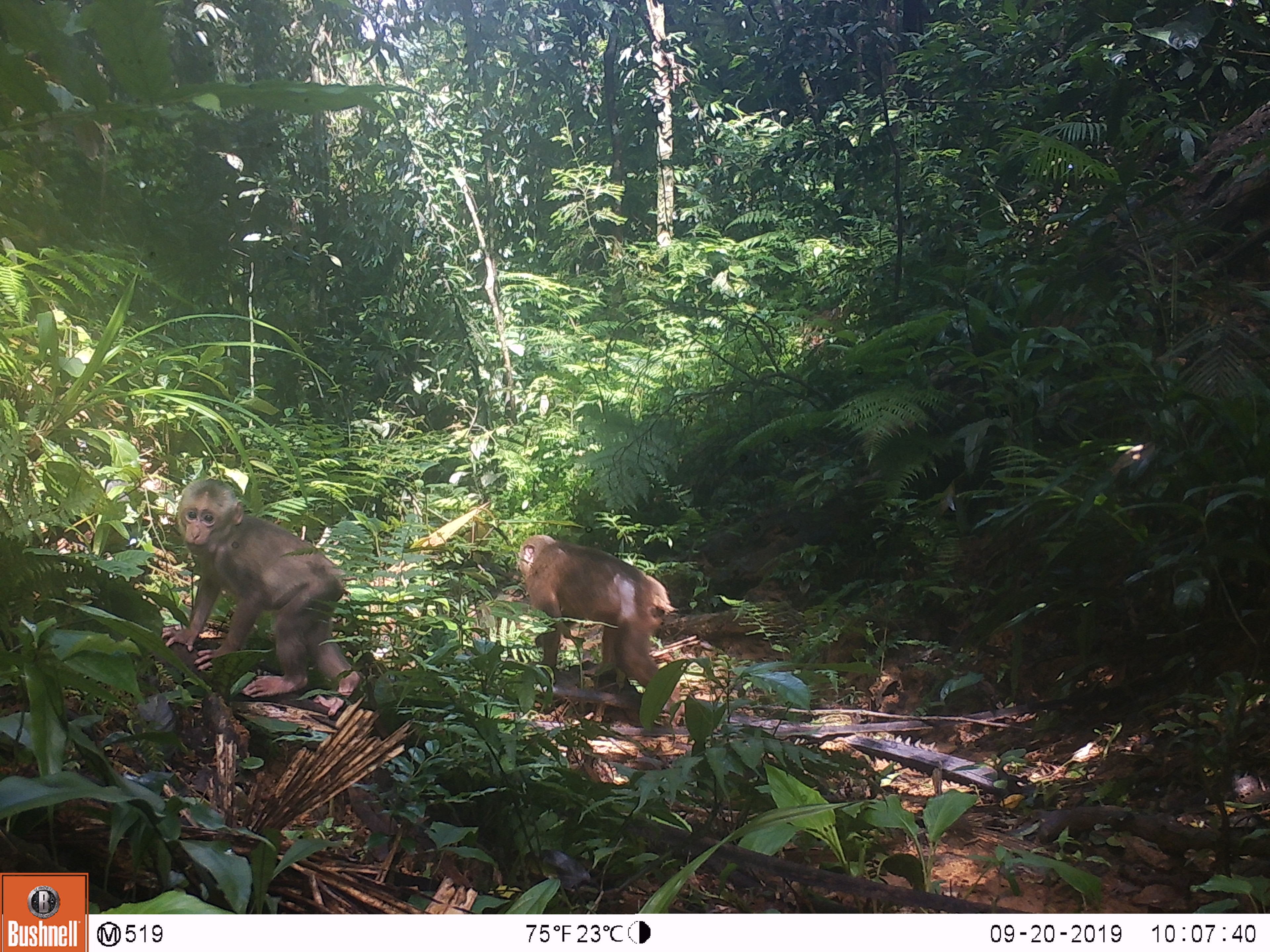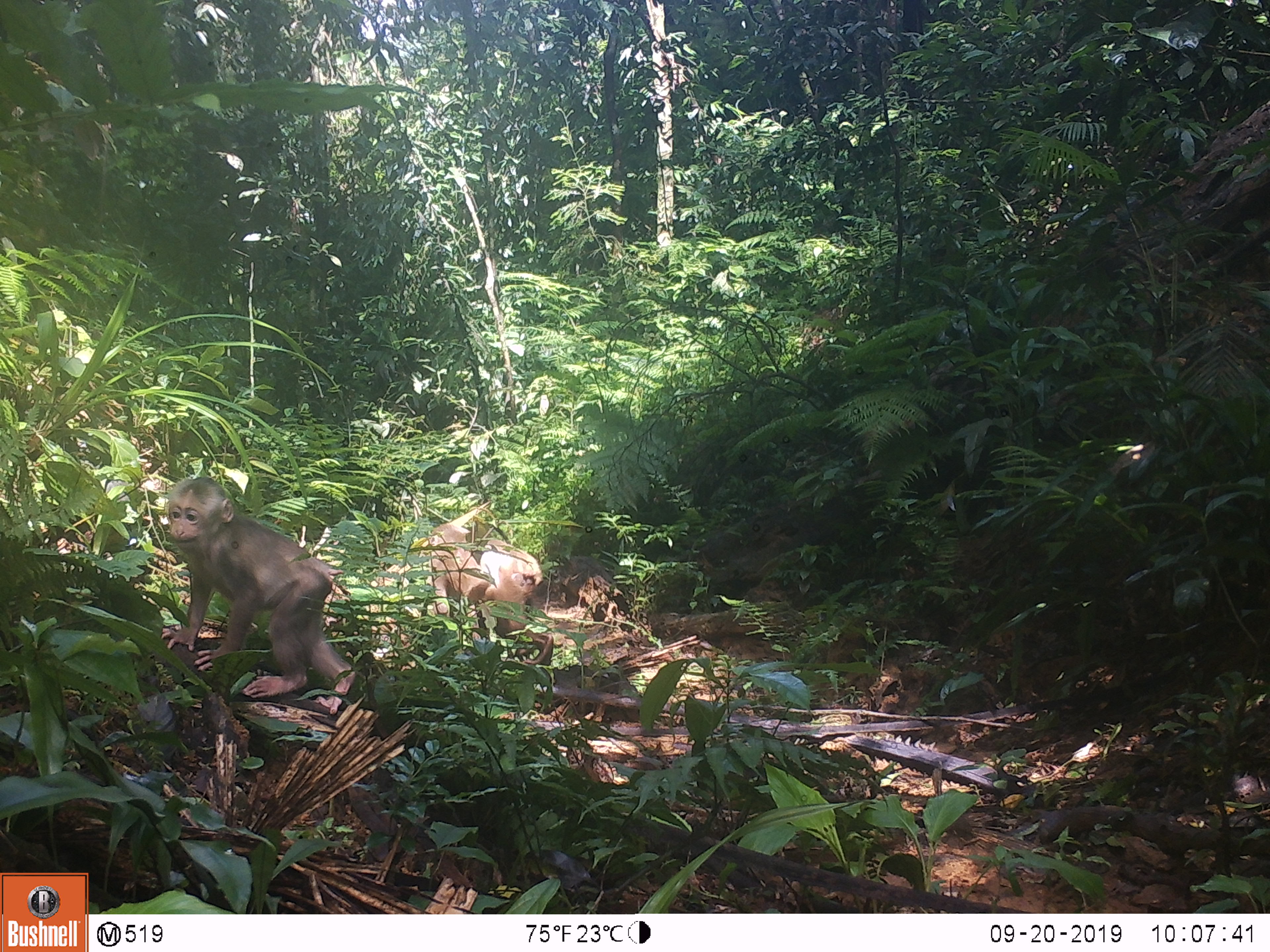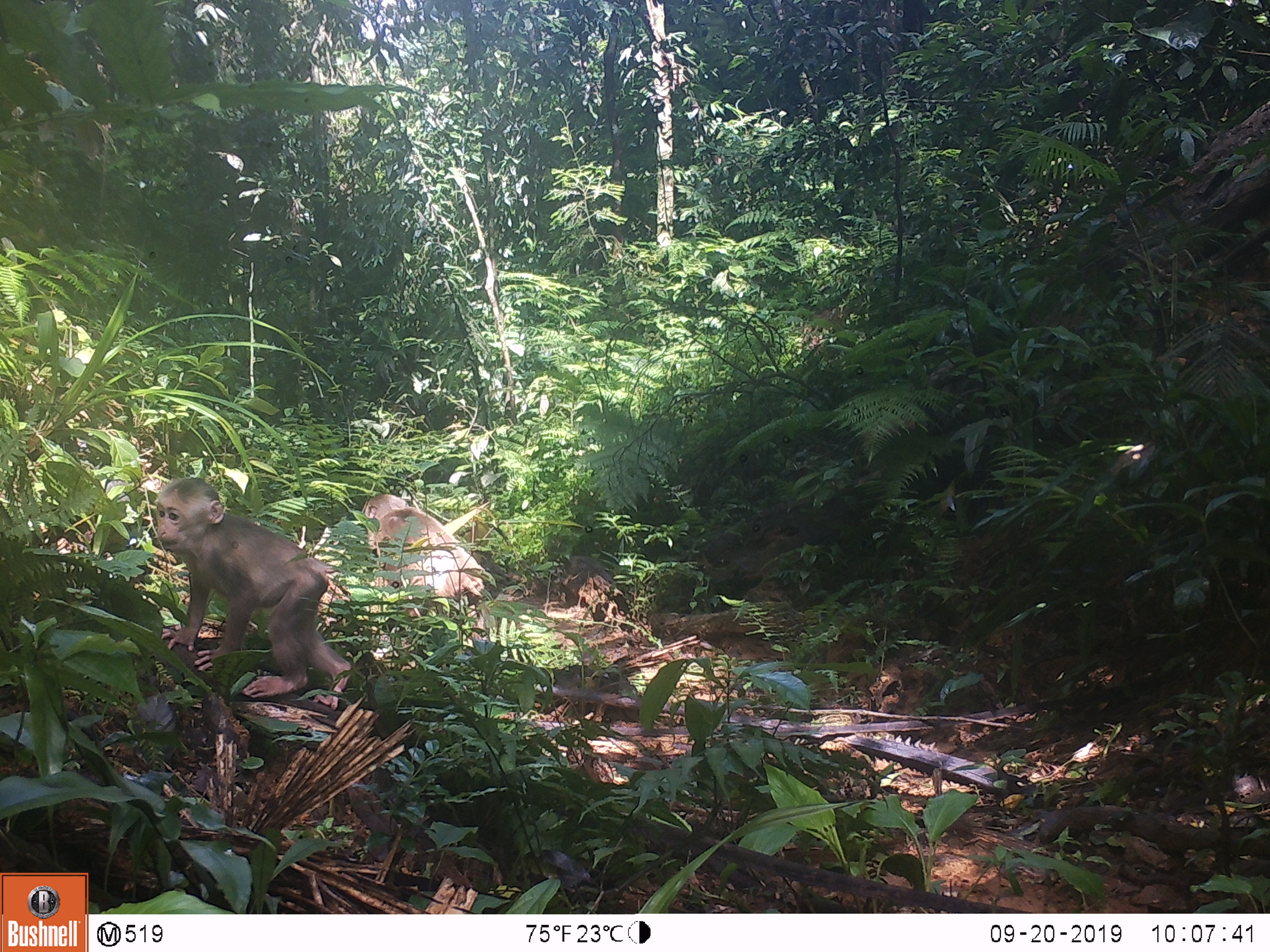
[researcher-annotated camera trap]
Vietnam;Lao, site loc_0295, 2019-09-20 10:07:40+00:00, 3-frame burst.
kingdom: Animalia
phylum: Chordata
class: Mammalia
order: Primates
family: Cercopithecidae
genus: Macaca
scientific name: Macaca arctoides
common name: stump-tailed macaque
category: stump tailed macaque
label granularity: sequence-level